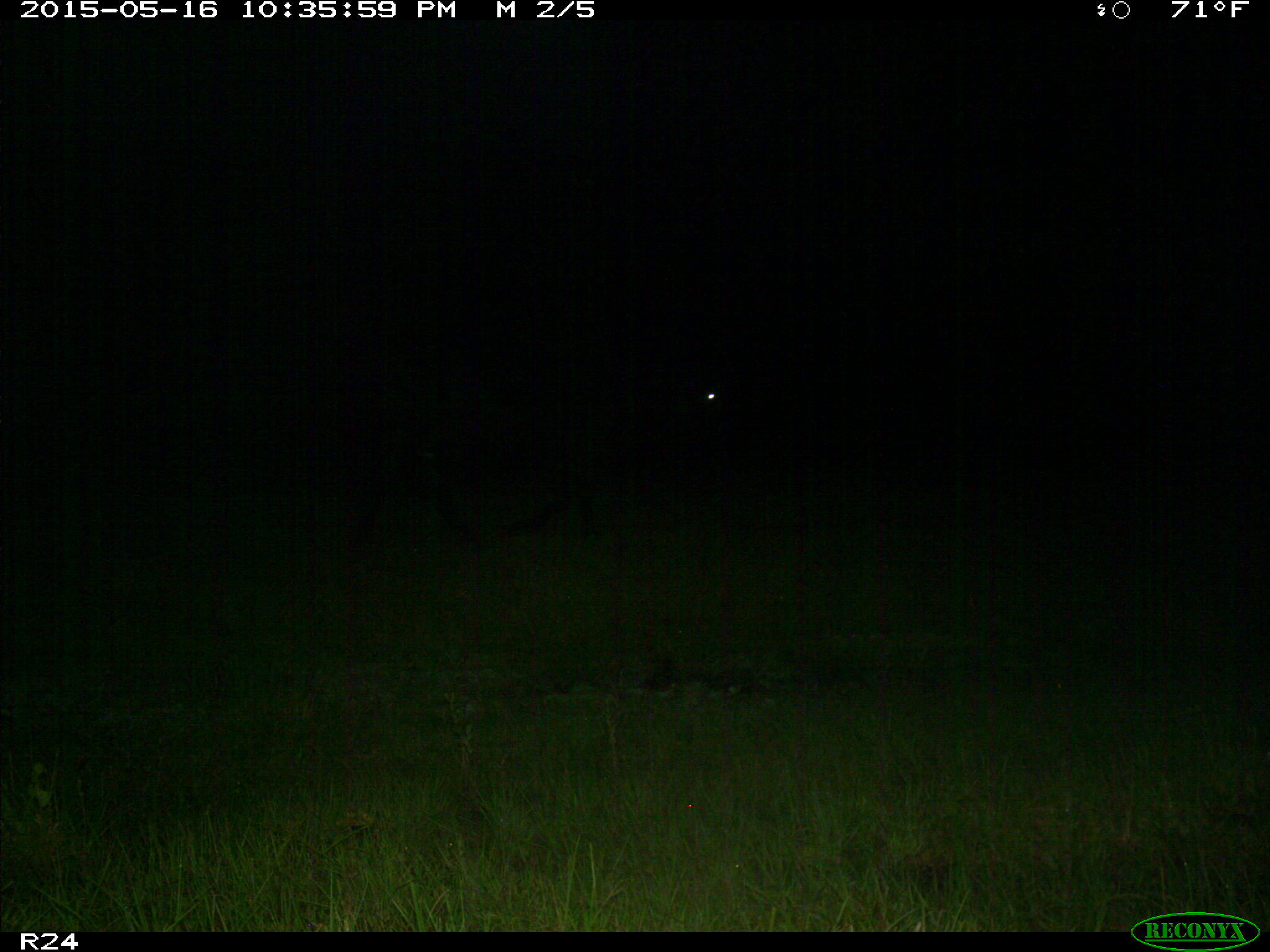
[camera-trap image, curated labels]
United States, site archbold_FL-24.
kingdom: Animalia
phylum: Chordata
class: Mammalia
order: Artiodactyla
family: Bovidae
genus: Bos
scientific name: Bos taurus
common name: domestic cow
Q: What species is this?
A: Bos taurus (domestic cow).